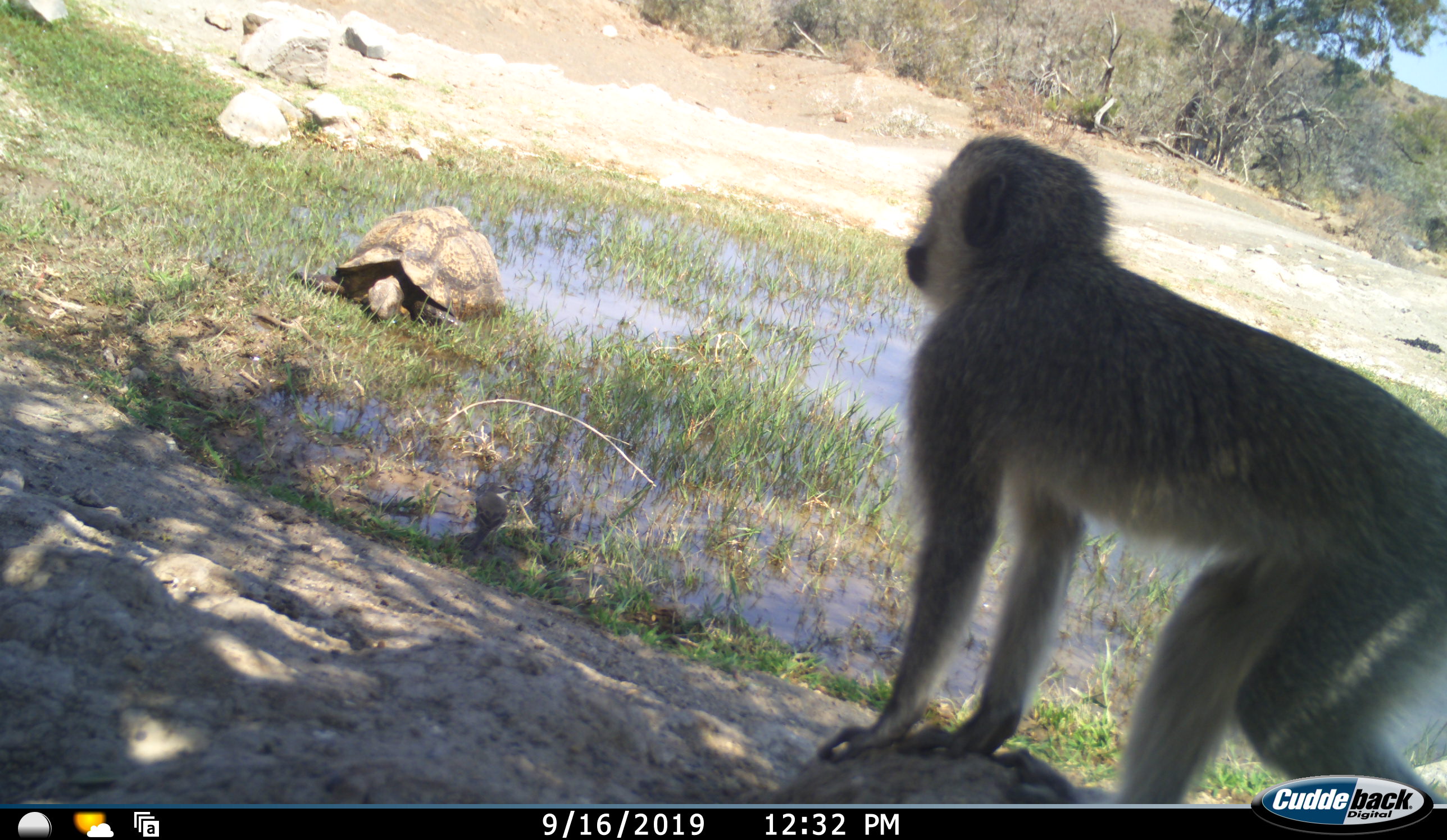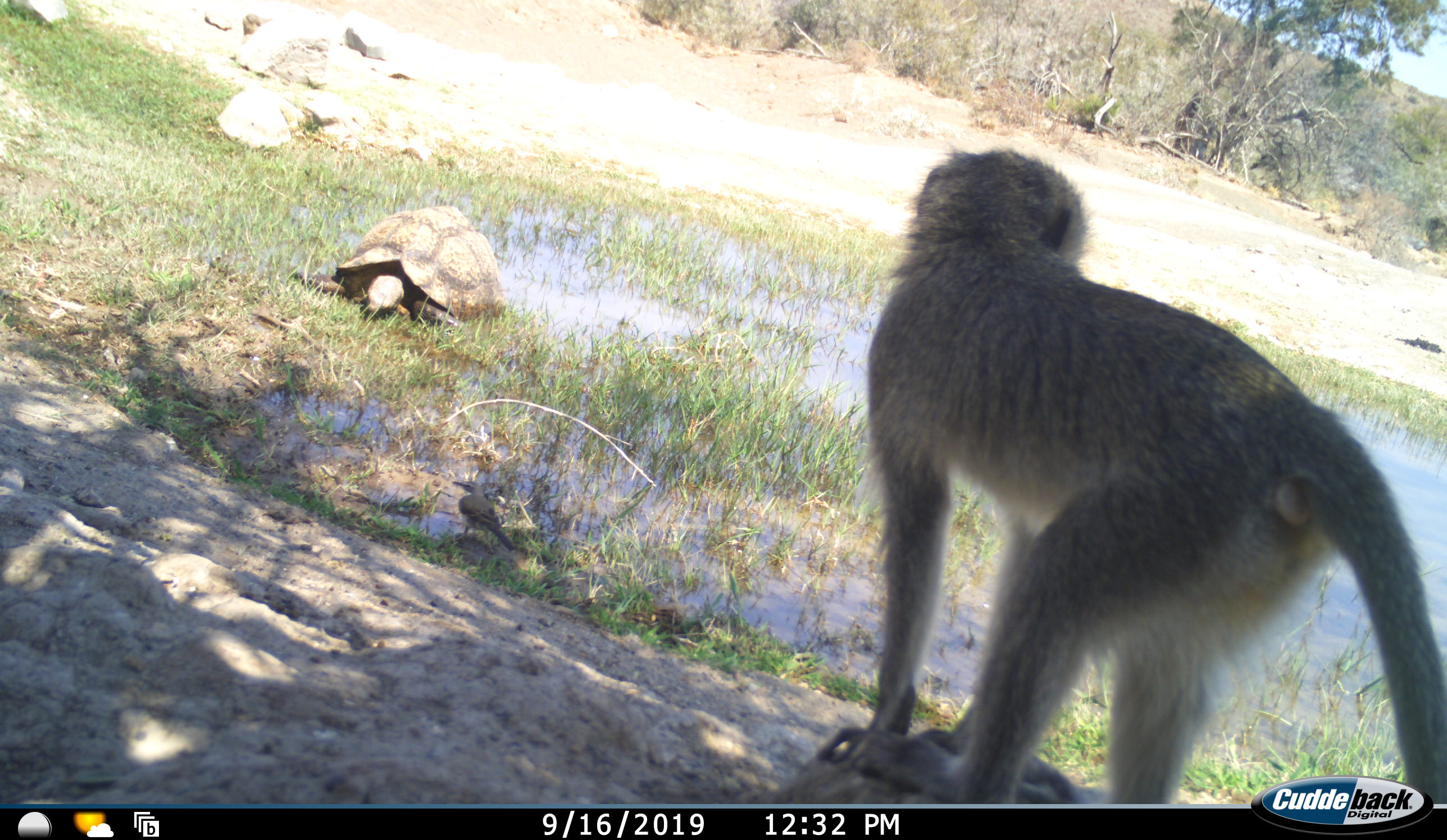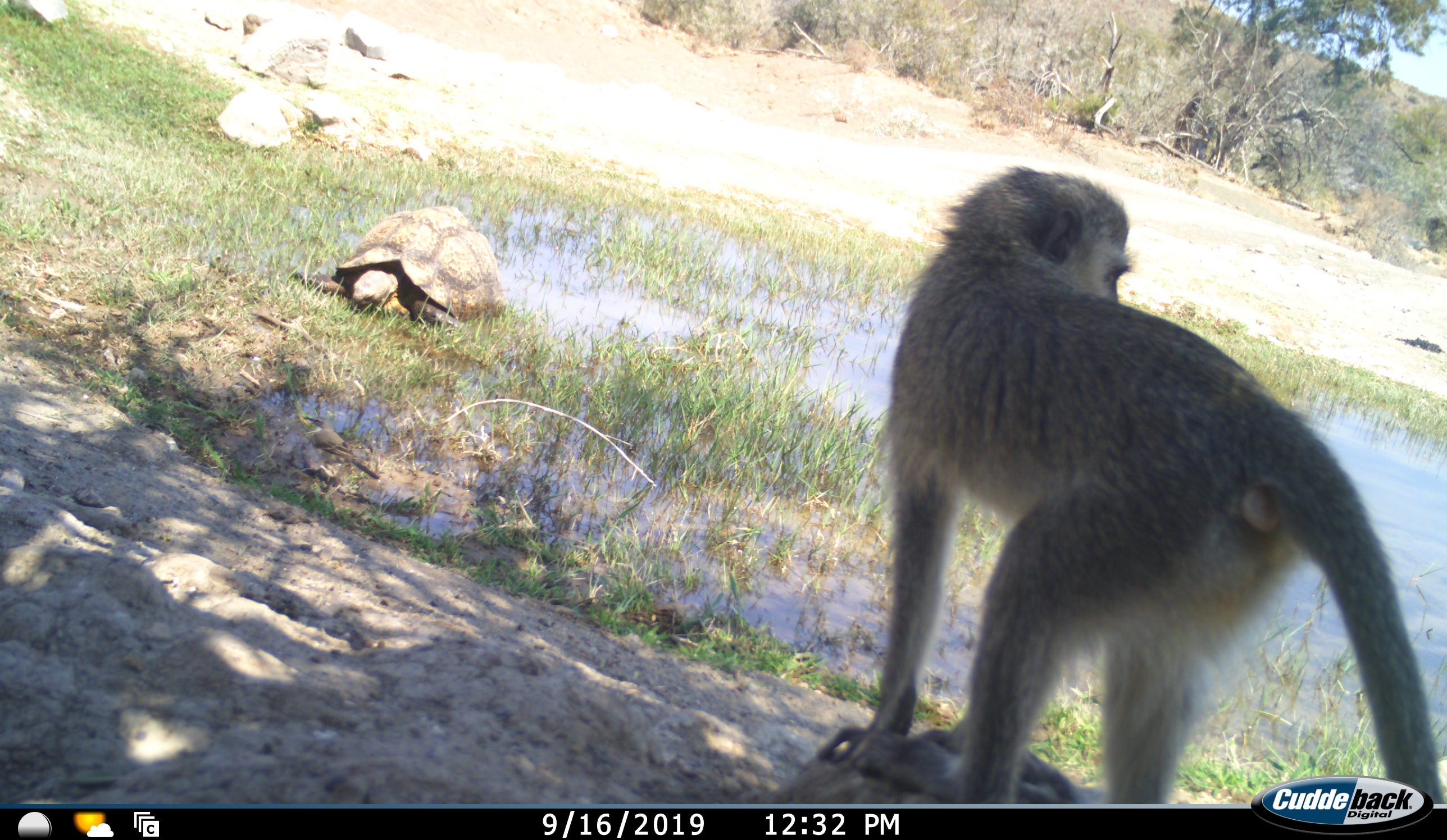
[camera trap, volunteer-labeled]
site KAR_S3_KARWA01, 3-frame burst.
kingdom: Animalia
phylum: Chordata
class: Mammalia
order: Primates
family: Cercopithecidae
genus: Chlorocebus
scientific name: Chlorocebus pygerythrus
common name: vervet monkey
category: monkeyvervet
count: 1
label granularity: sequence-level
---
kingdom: Animalia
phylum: Chordata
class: Reptilia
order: Testudines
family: Testudinidae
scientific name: Testudinidae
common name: tortoise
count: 1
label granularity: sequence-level